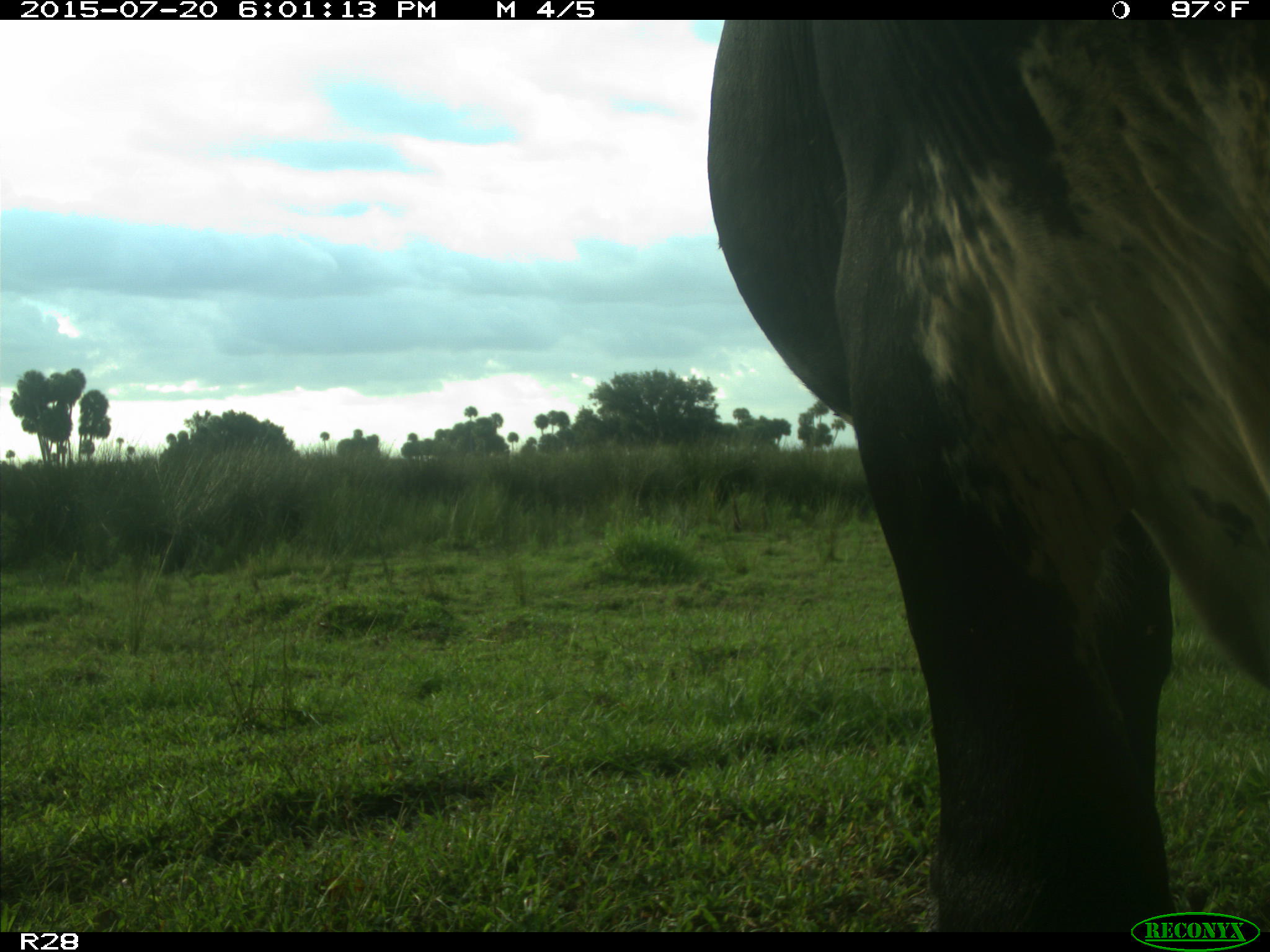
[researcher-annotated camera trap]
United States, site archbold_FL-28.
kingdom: Animalia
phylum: Chordata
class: Mammalia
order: Artiodactyla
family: Bovidae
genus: Bos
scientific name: Bos taurus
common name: domestic cow